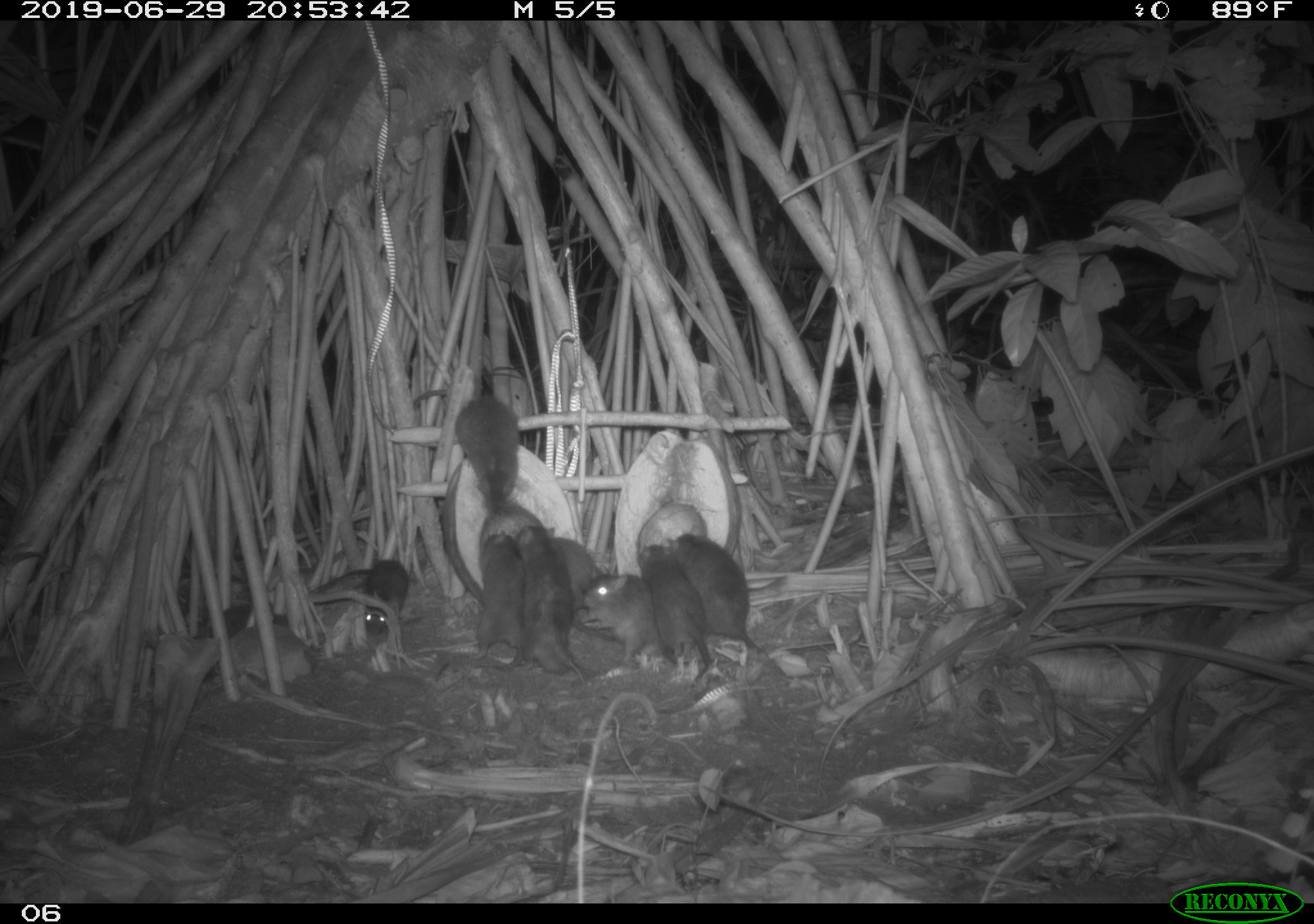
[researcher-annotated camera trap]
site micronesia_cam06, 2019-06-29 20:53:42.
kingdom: Animalia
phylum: Chordata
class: Mammalia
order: Rodentia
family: Muridae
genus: Rattus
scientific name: Rattus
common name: rat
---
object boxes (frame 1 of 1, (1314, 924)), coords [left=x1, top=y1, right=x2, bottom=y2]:
rat: [left=411, top=377, right=526, bottom=521]; [left=665, top=526, right=781, bottom=663]; [left=633, top=540, right=717, bottom=676]; [left=462, top=527, right=532, bottom=670]; [left=577, top=574, right=674, bottom=672]; [left=522, top=522, right=580, bottom=681]; [left=318, top=562, right=422, bottom=642]; [left=554, top=536, right=600, bottom=609]